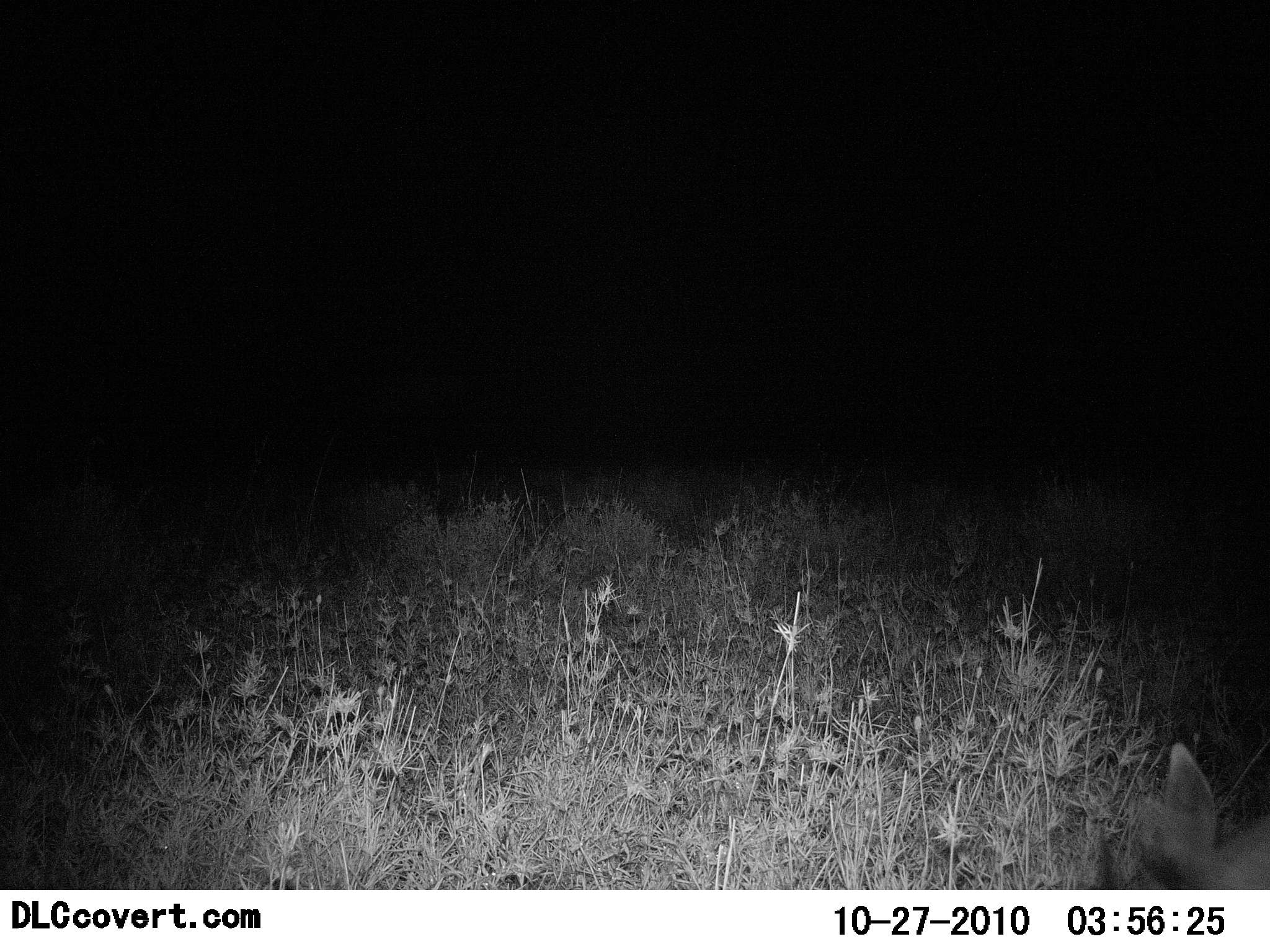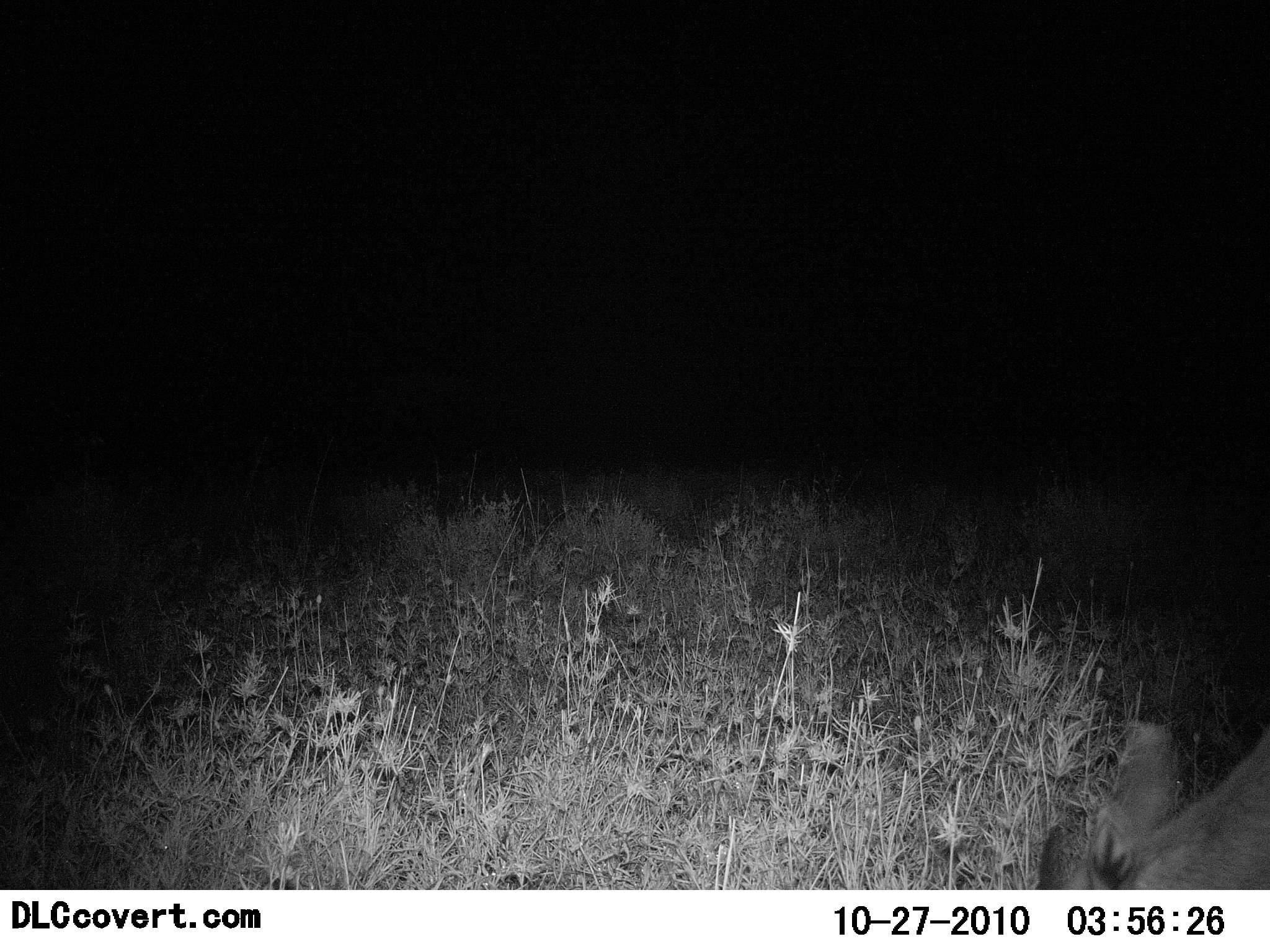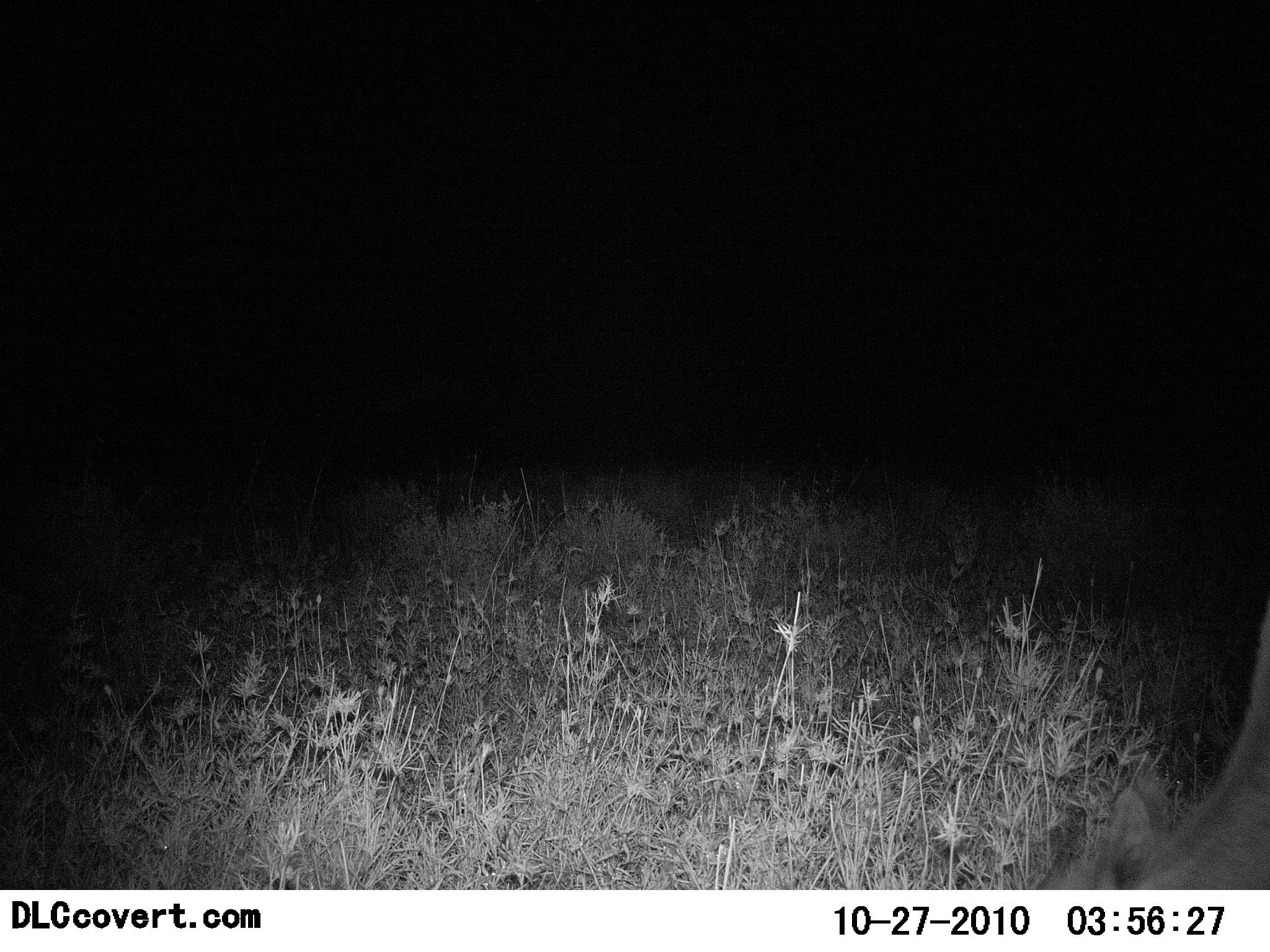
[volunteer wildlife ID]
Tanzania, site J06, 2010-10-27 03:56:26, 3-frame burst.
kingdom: Animalia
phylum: Chordata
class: Mammalia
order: Artiodactyla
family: Bovidae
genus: Madoqua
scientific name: Madoqua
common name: dikdik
Dikdik (Madoqua), count 1. Behavior (volunteer vote fractions): standing 29%, resting 0%, moving 0%, interacting 0%. Young present (vote fraction): 0%. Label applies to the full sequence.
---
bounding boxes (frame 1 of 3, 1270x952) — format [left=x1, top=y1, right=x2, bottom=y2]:
animal: [left=1090, top=742, right=1270, bottom=890]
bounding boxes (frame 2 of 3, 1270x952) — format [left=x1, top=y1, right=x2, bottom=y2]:
animal: [left=1032, top=724, right=1270, bottom=890]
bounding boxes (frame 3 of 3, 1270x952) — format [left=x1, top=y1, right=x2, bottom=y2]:
animal: [left=1030, top=600, right=1270, bottom=891]